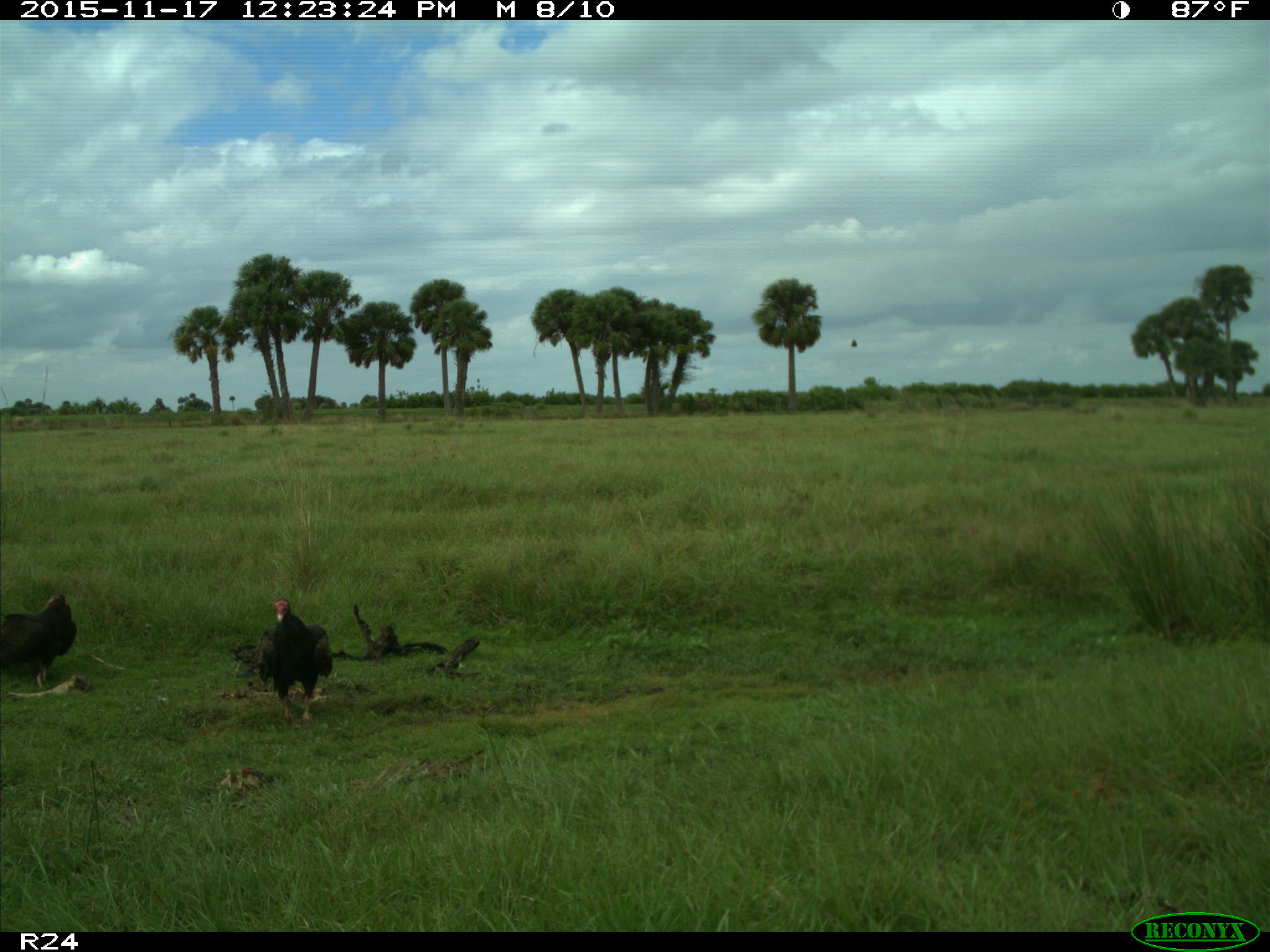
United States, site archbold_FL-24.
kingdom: Animalia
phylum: Chordata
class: Aves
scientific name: Aves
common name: birds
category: unidentified bird